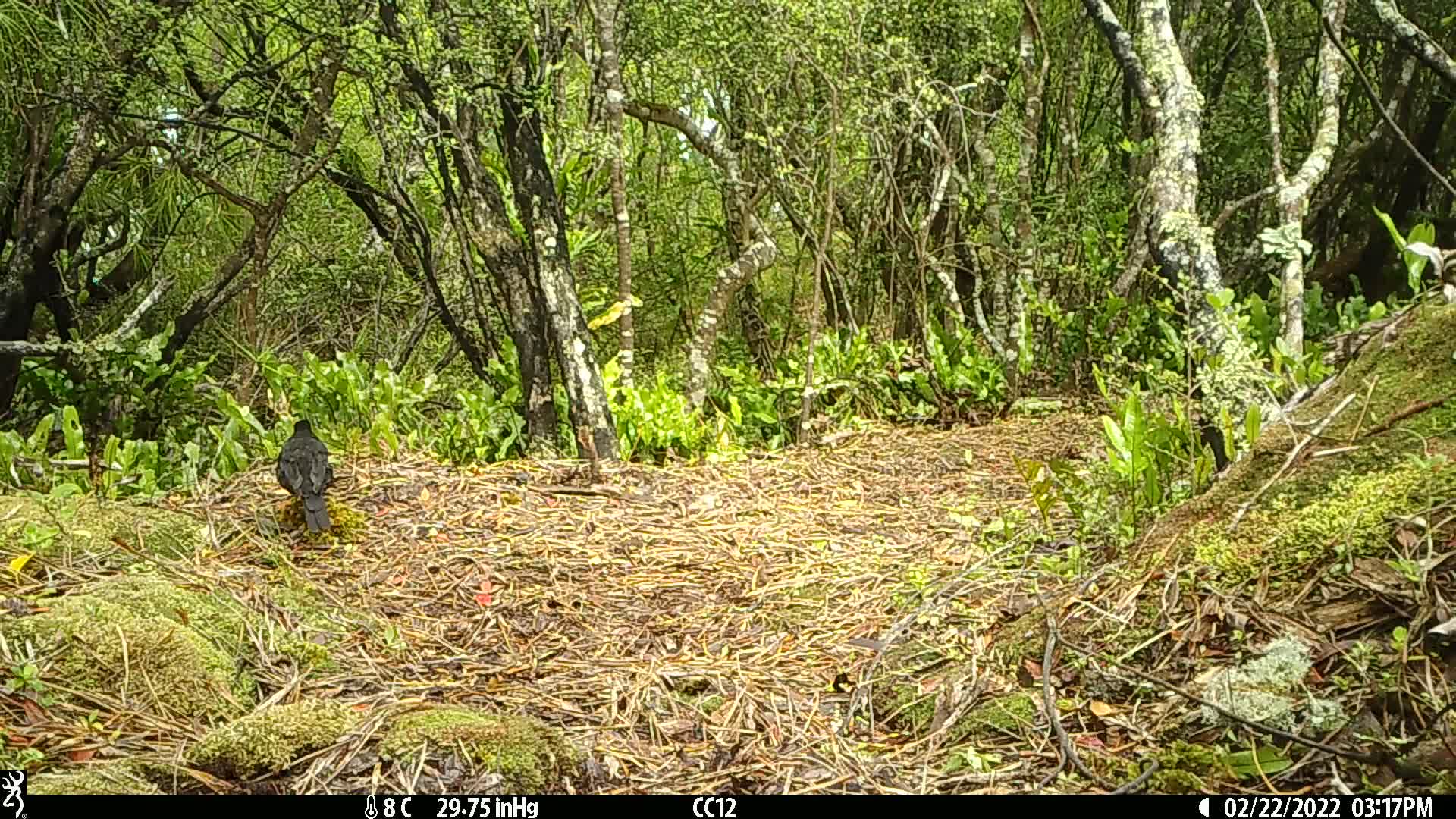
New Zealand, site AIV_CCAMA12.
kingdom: Animalia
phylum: Chordata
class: Aves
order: Passeriformes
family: Turdidae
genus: Turdus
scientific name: Turdus merula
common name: eurasian blackbird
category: blackbird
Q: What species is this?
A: Blackbird (eurasian blackbird) (Turdus merula).